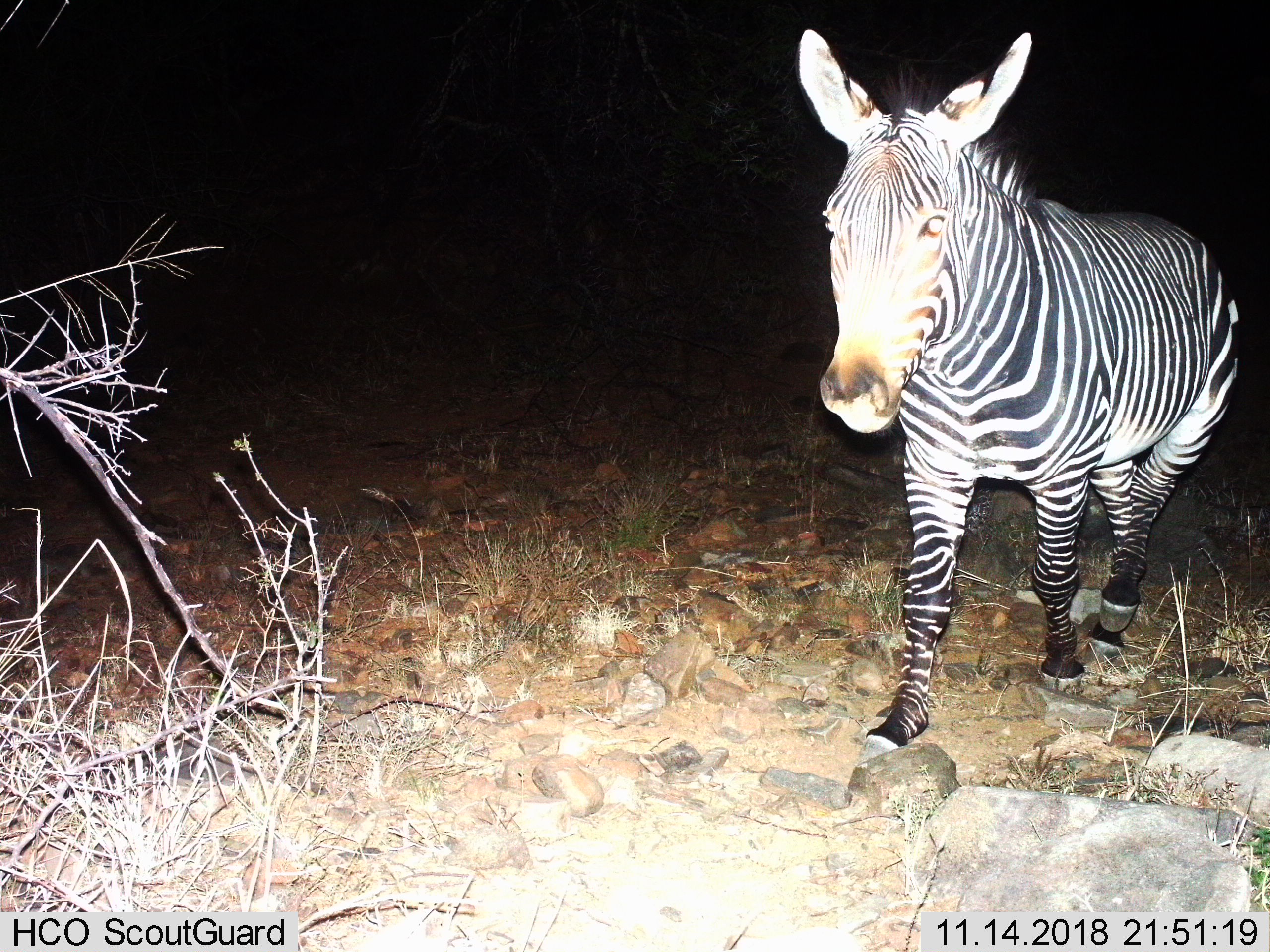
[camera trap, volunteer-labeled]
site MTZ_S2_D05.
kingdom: Animalia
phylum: Chordata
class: Mammalia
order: Perissodactyla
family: Equidae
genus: Equus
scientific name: Equus zebra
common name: mountain zebra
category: zebramountain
Zebramountain (mountain zebra) (Equus zebra), count 1. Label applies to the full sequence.